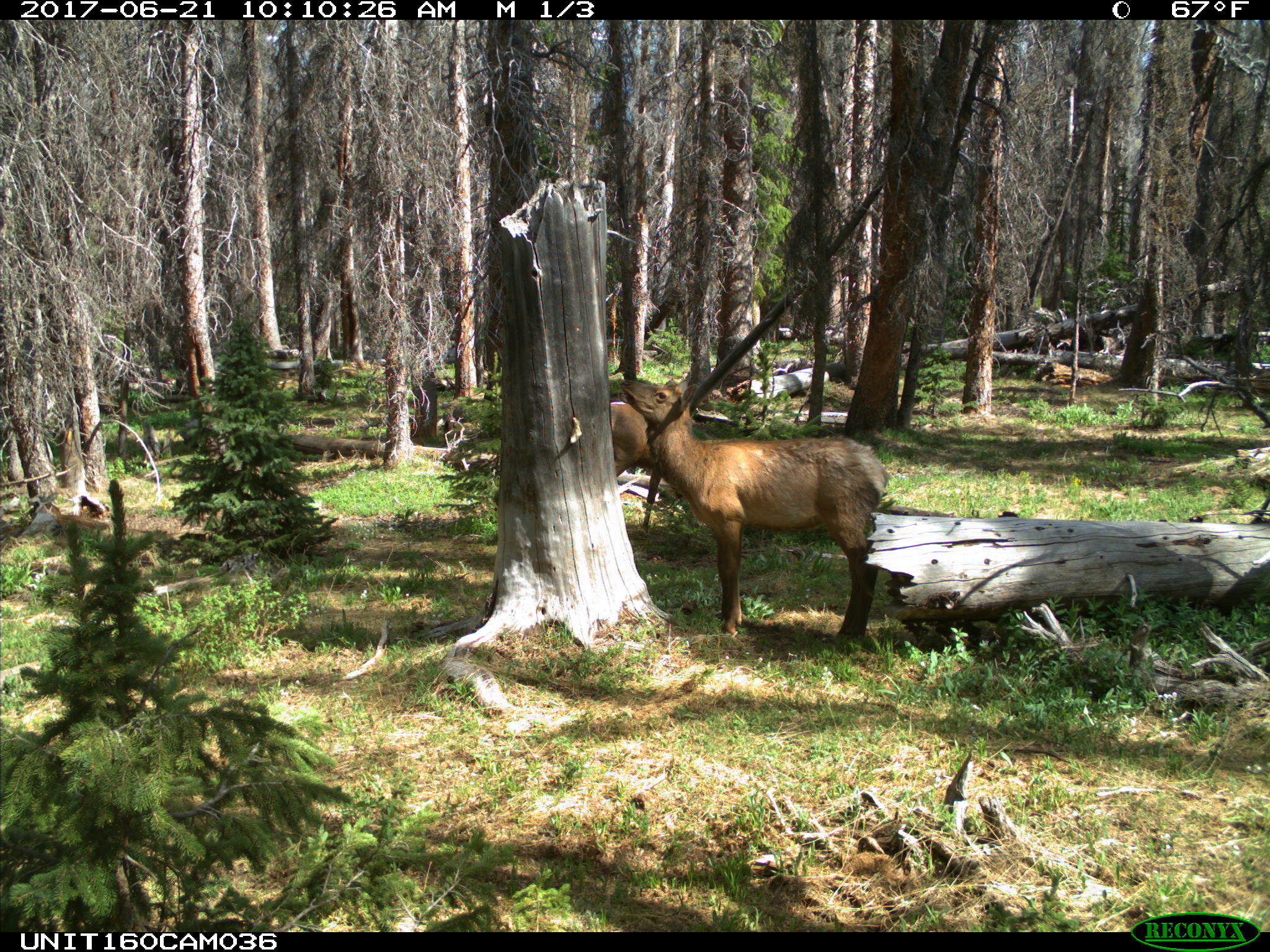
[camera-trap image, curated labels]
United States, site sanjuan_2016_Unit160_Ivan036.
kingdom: Animalia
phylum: Chordata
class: Mammalia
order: Artiodactyla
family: Cervidae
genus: Cervus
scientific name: Cervus elaphus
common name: red deer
Cervus elaphus (red deer).